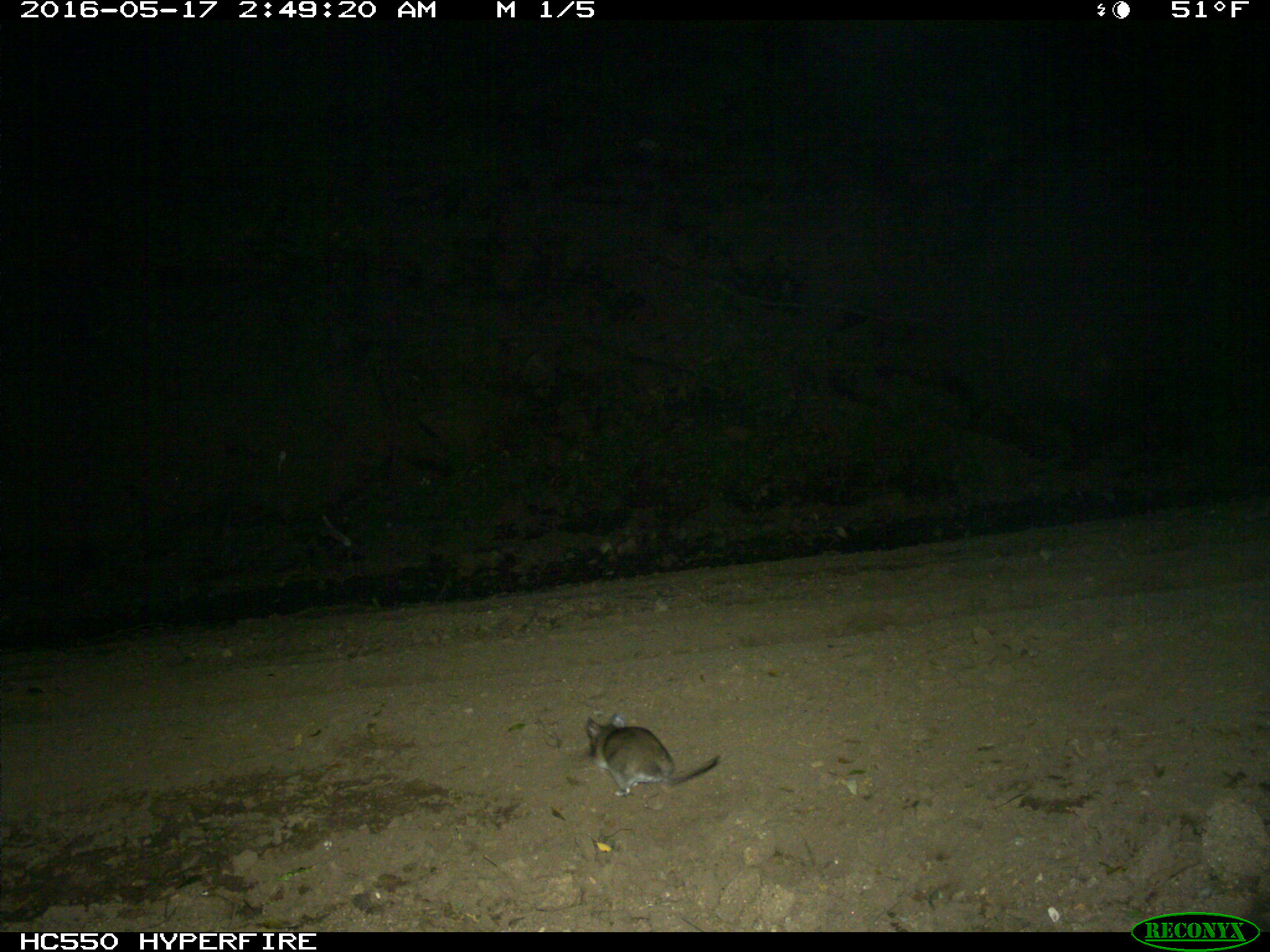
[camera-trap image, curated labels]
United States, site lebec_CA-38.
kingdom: Animalia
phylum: Chordata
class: Mammalia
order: Rodentia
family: Cricetidae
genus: Neotoma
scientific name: Neotoma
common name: pack rat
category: unidentified pack rat